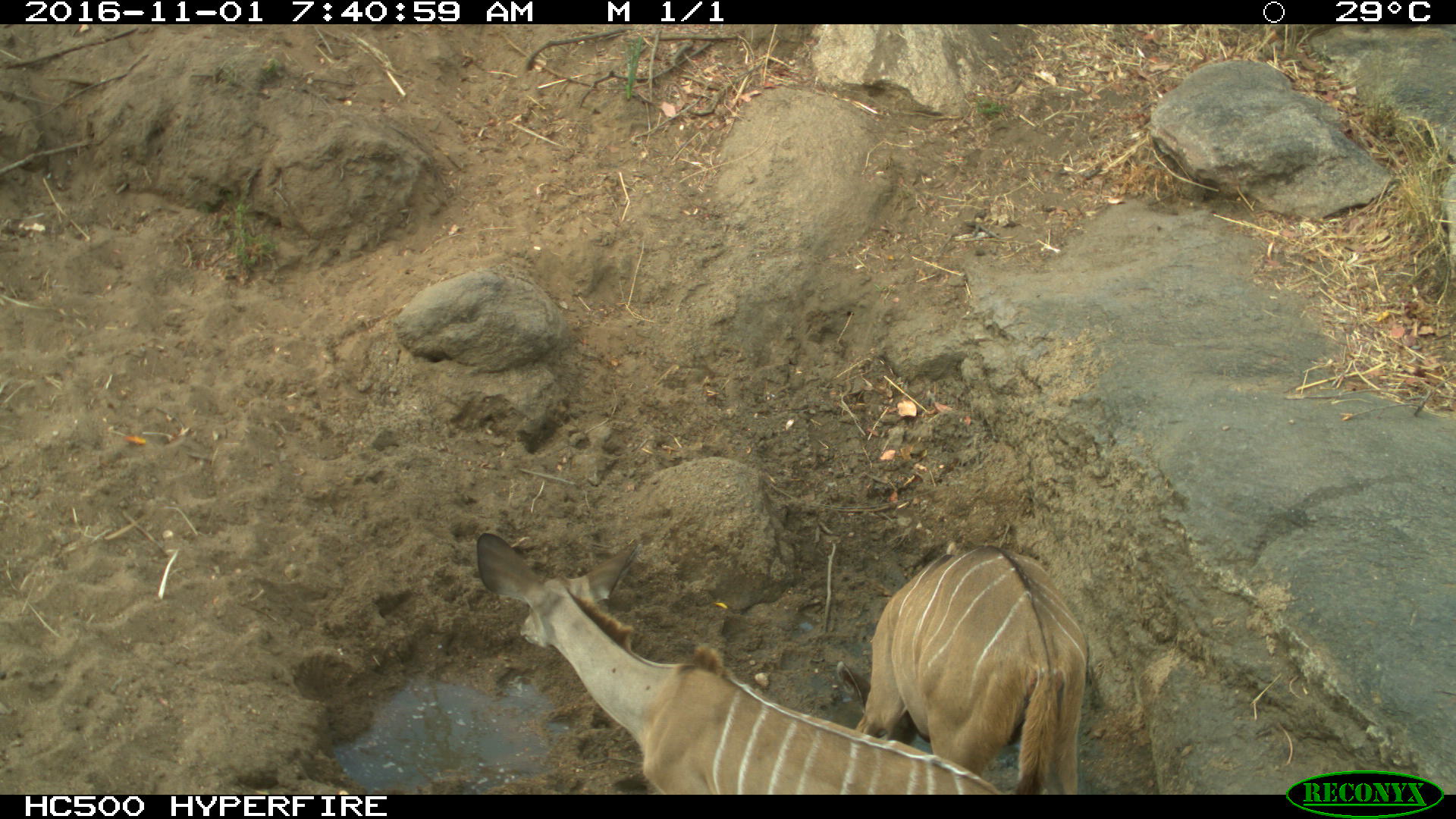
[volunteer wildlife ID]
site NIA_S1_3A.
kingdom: Animalia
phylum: Chordata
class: Mammalia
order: Artiodactyla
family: Bovidae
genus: Tragelaphus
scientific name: Tragelaphus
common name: kudu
Kudu (Tragelaphus), count 2. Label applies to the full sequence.